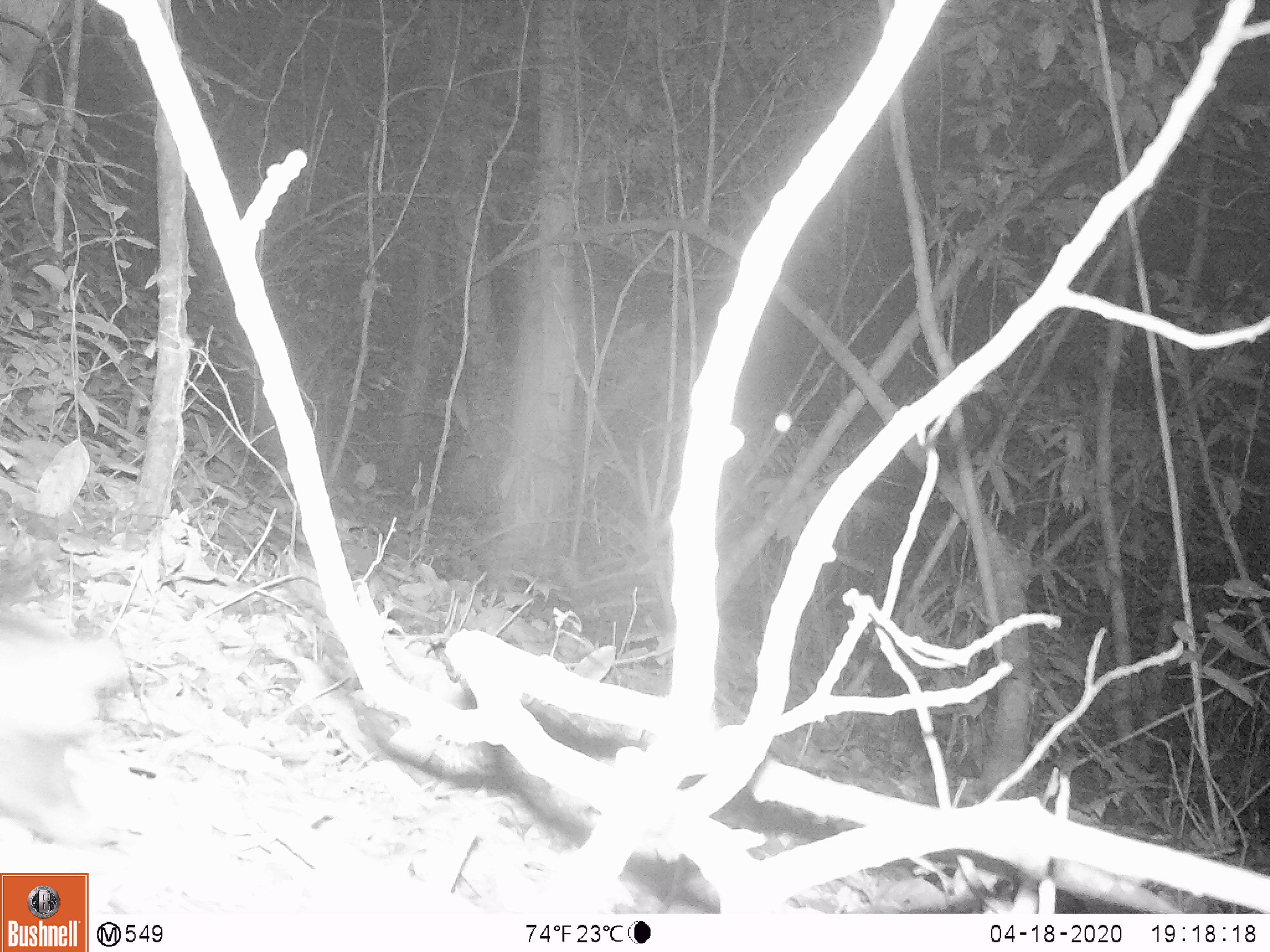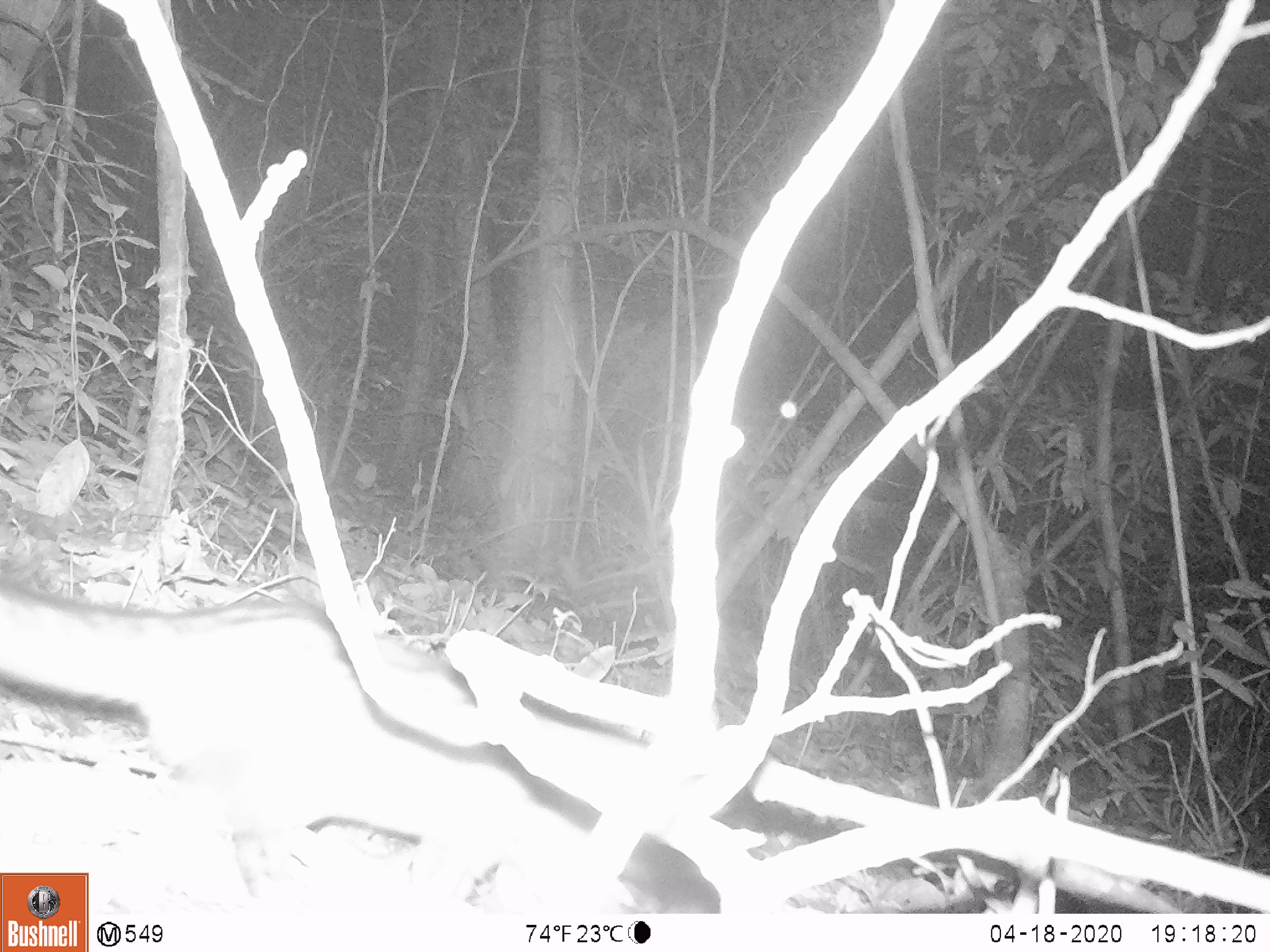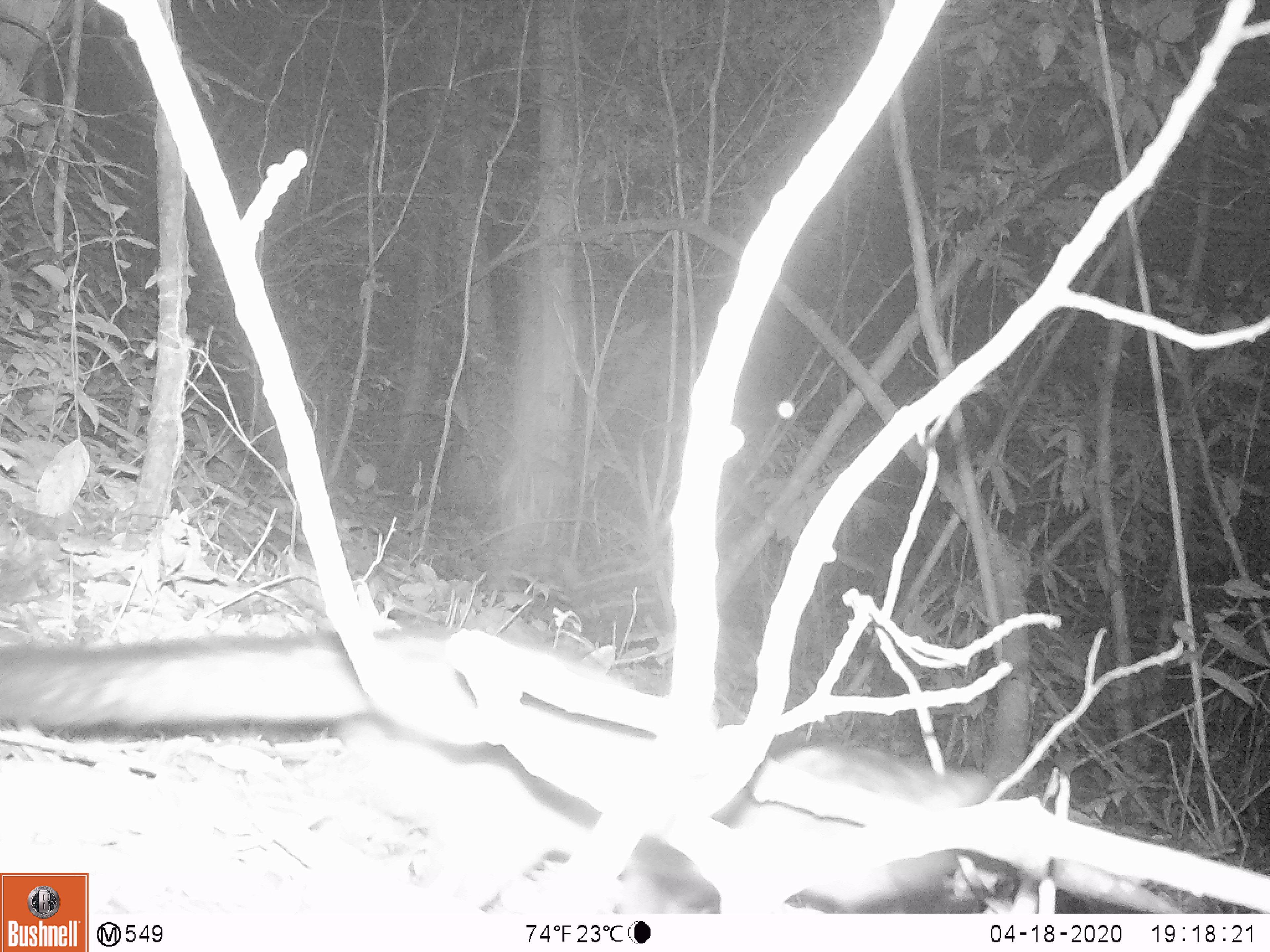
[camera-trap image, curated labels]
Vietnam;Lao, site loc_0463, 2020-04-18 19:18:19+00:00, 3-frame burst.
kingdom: Animalia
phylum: Chordata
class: Mammalia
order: Carnivora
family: Viverridae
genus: Paradoxurus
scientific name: Paradoxurus hermaphroditus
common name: common palm civet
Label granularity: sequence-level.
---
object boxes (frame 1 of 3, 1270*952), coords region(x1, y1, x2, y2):
common palm civet: region(0, 608, 127, 848)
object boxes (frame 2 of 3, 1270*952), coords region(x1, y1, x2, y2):
common palm civet: region(0, 570, 623, 918)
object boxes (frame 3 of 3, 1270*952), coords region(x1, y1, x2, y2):
common palm civet: region(0, 619, 1007, 913)